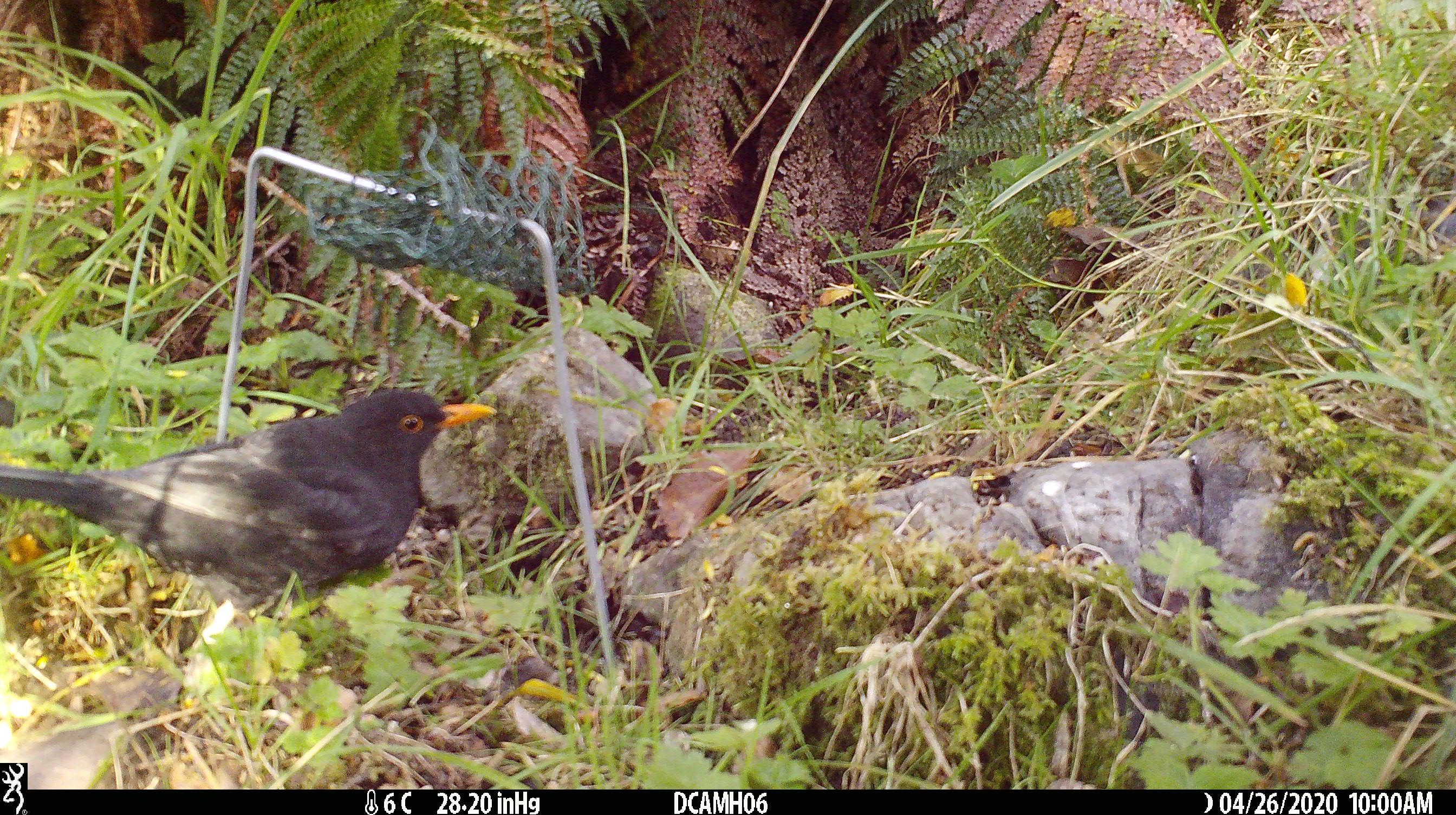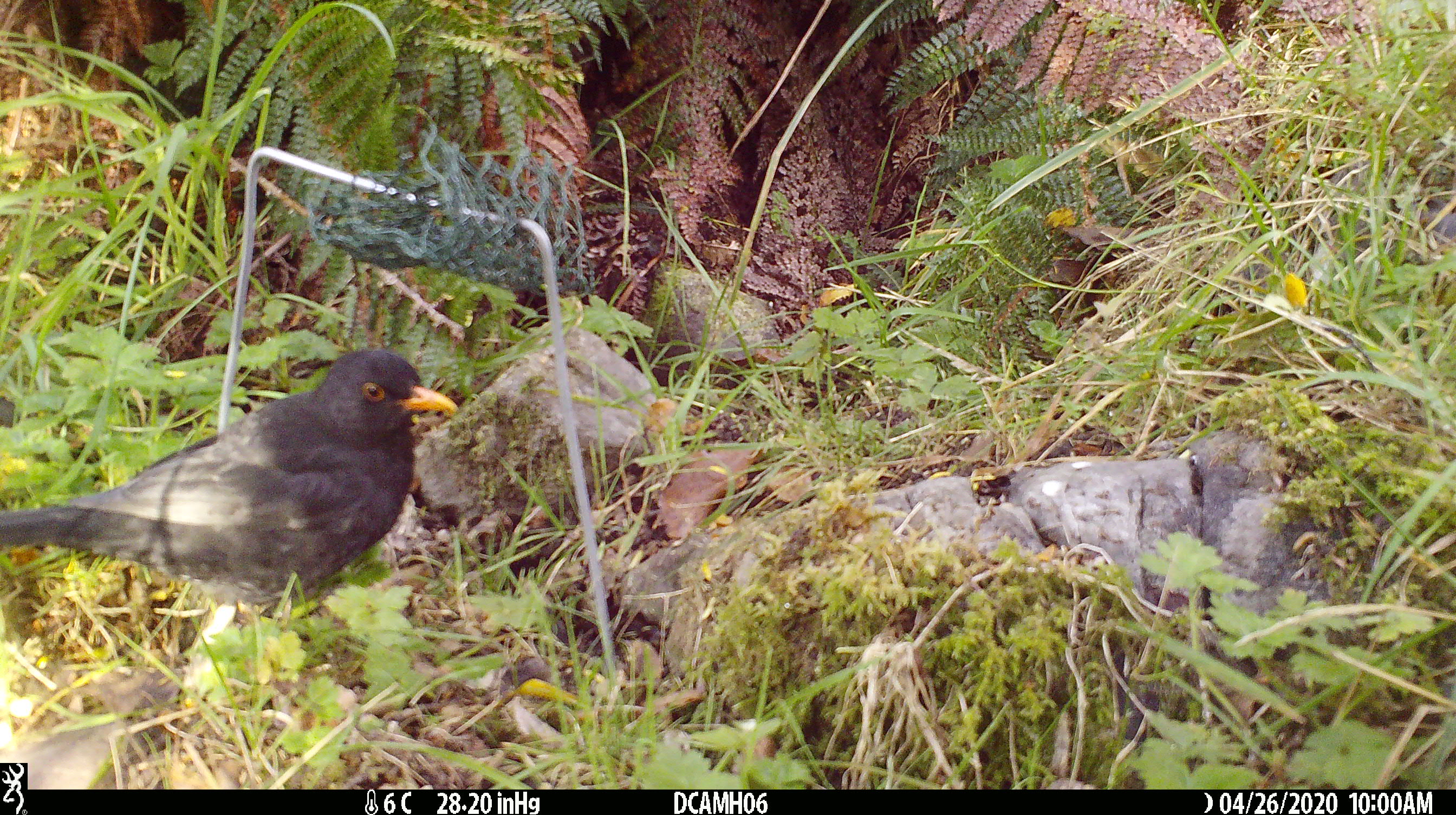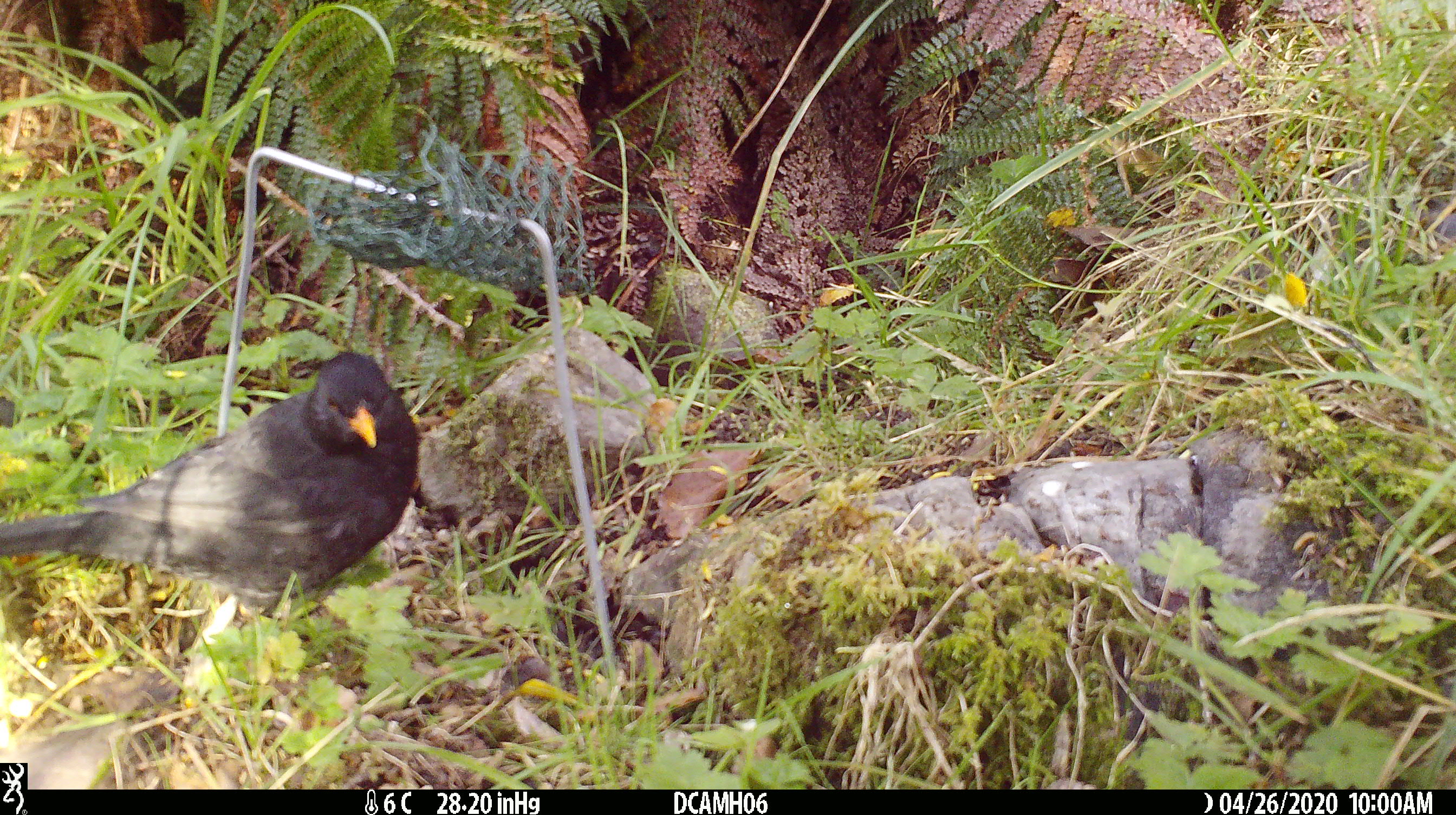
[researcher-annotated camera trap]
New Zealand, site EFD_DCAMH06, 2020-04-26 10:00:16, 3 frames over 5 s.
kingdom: Animalia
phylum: Chordata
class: Aves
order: Passeriformes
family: Turdidae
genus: Turdus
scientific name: Turdus merula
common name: eurasian blackbird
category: blackbird